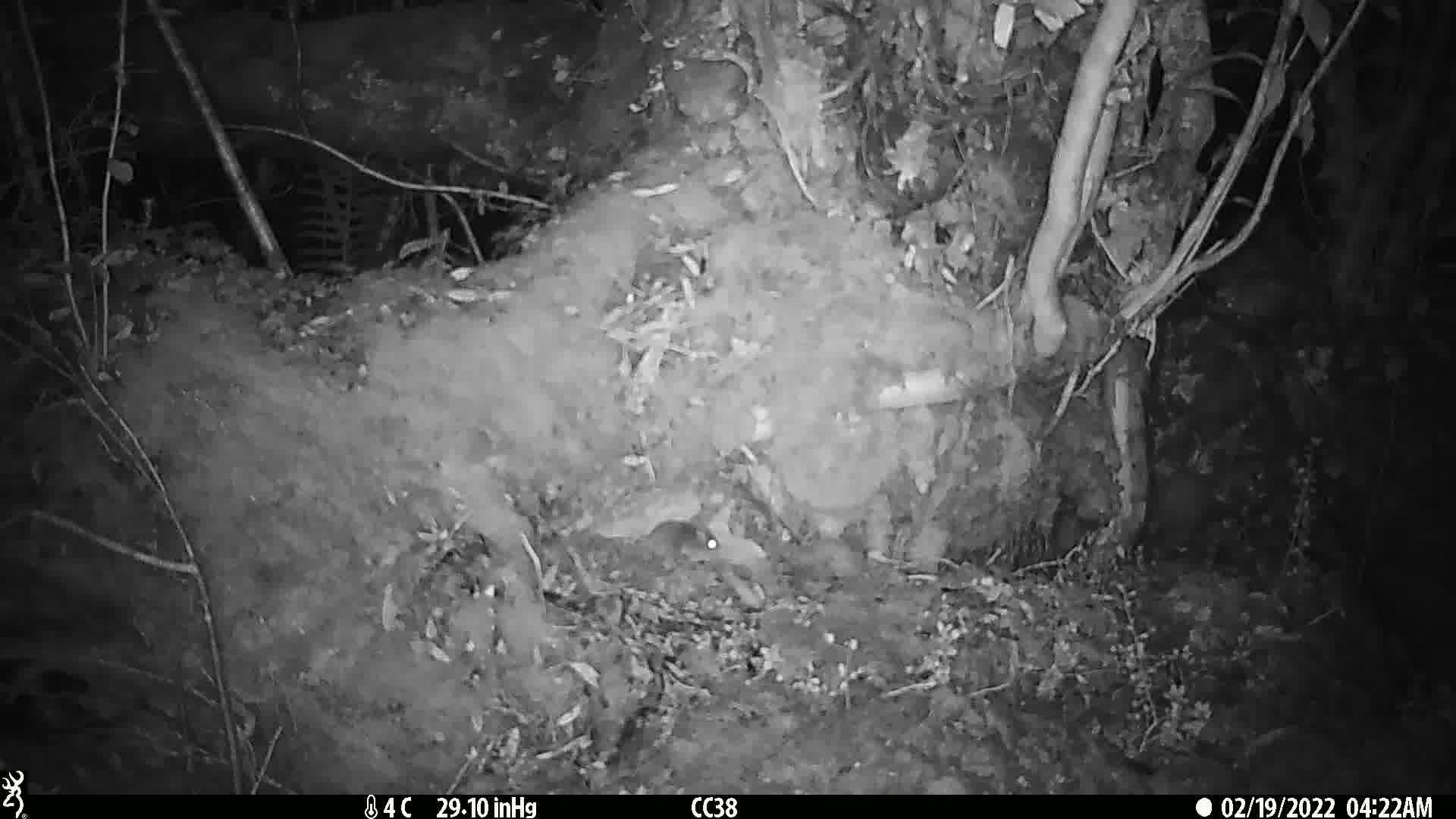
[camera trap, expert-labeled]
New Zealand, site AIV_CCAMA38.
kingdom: Animalia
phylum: Chordata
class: Mammalia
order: Rodentia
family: Muridae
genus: Mus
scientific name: Mus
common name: mouse